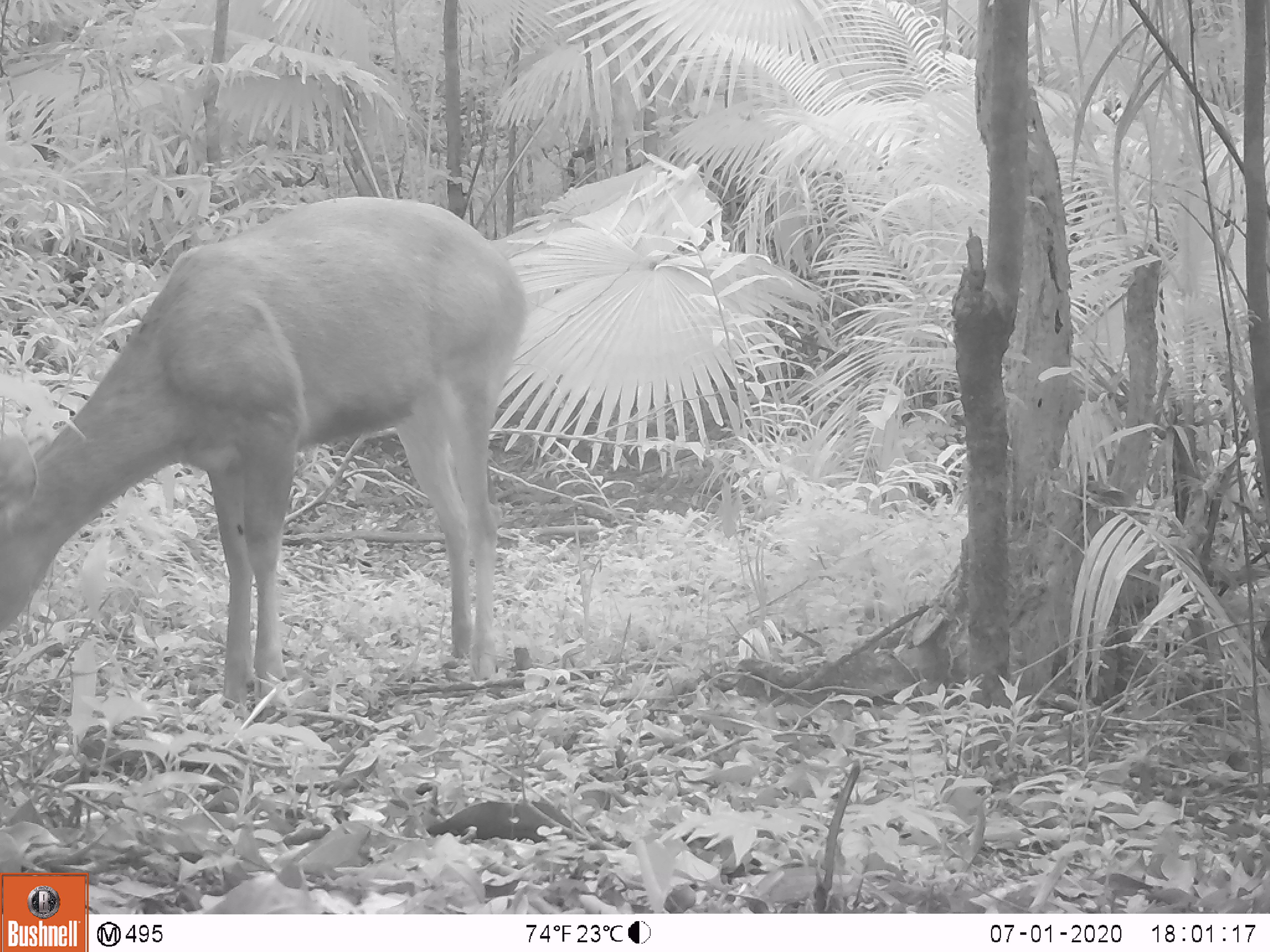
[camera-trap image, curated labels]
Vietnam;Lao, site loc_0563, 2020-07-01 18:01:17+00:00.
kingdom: Animalia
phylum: Chordata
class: Mammalia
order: Artiodactyla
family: Cervidae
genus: Rusa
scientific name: Rusa unicolor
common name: sambar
Sambar (Rusa unicolor). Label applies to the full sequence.